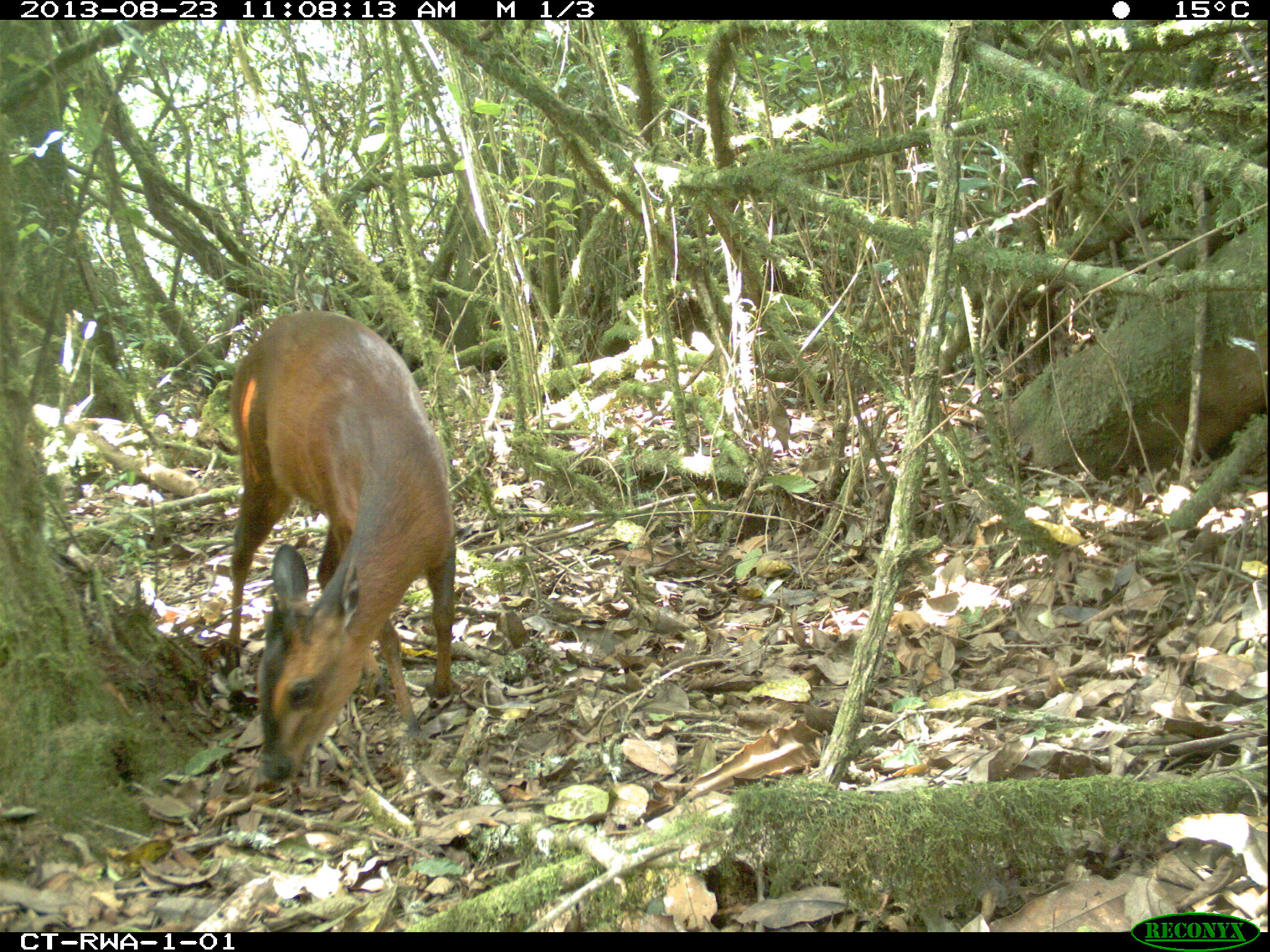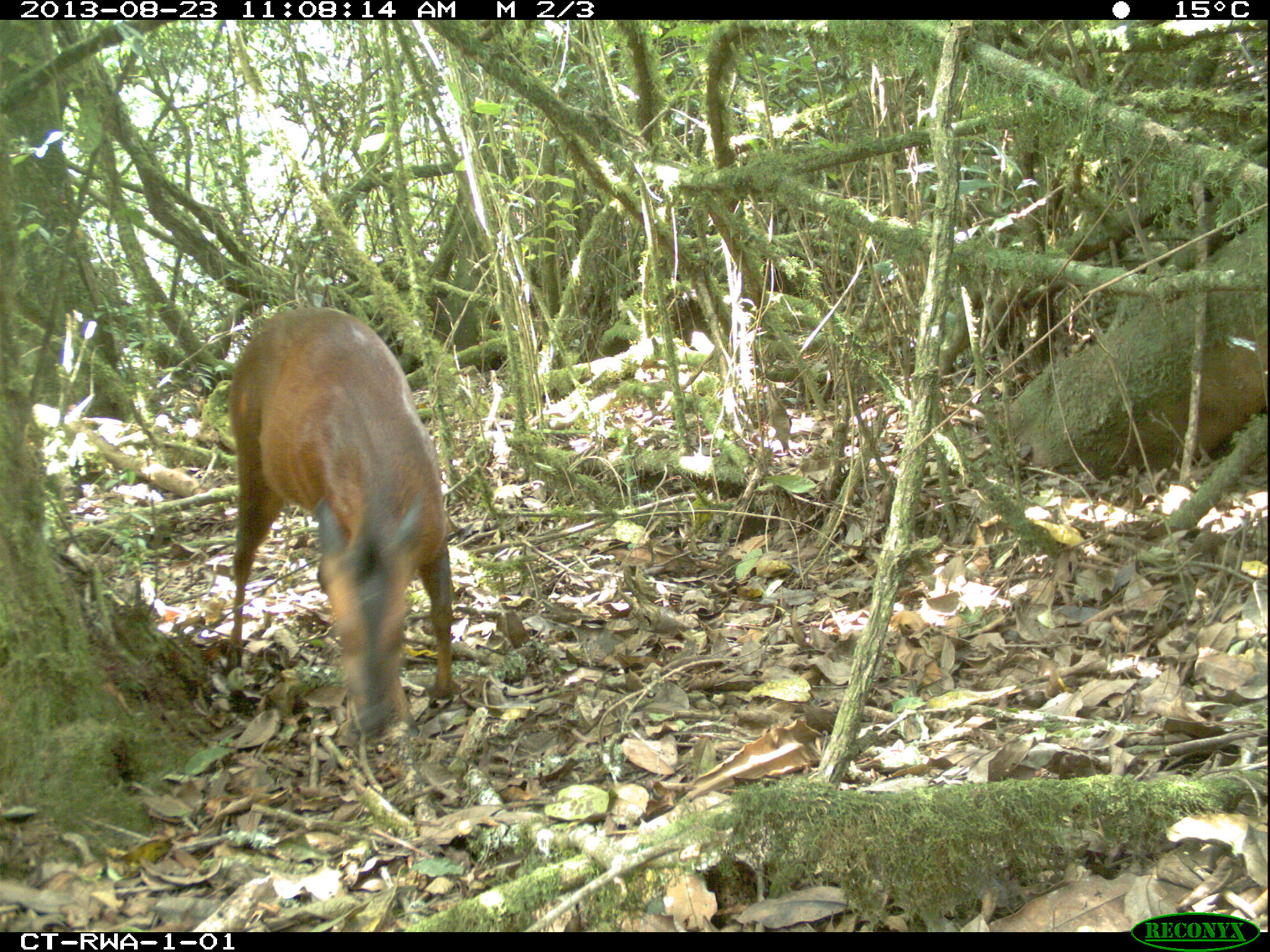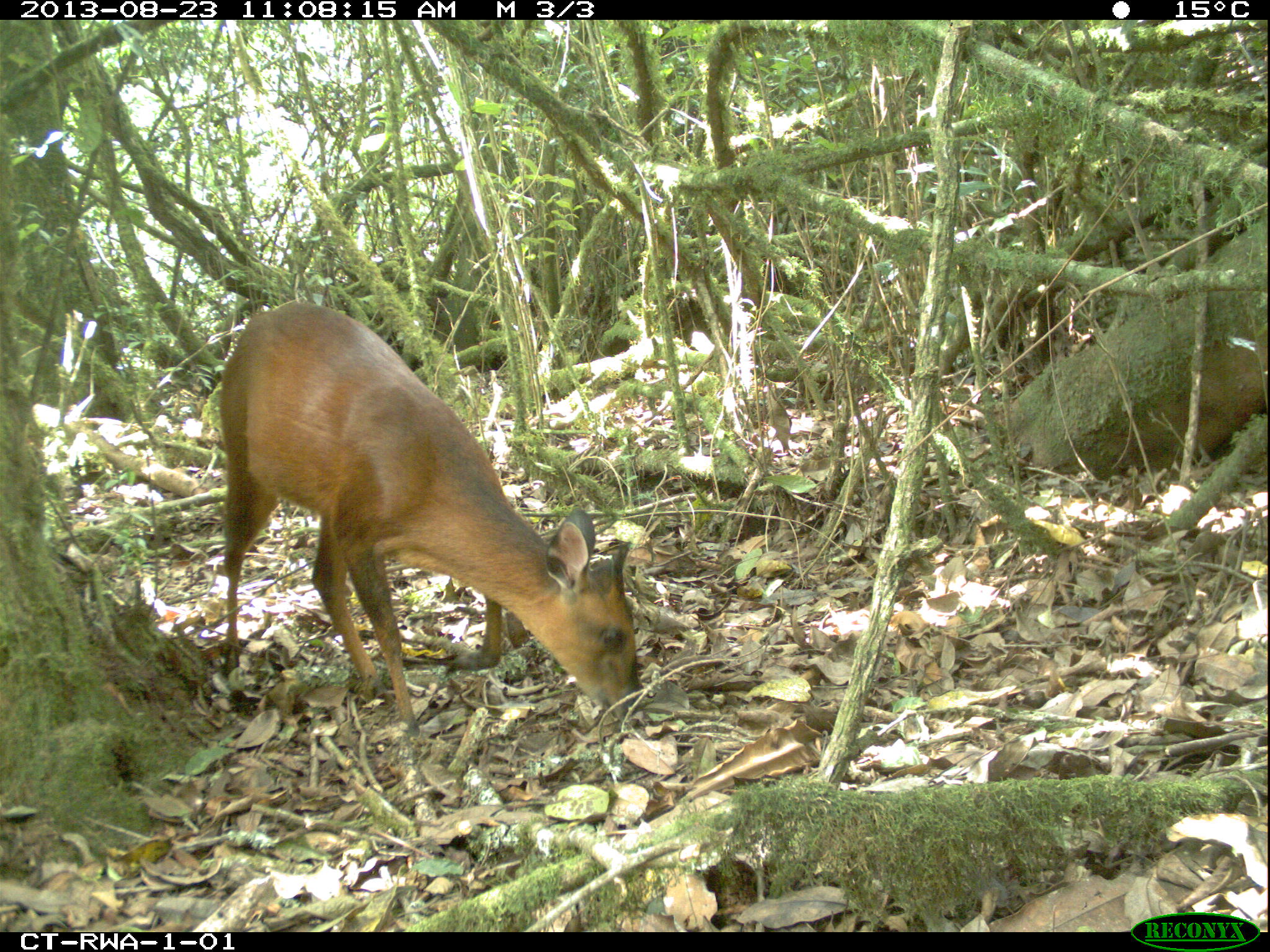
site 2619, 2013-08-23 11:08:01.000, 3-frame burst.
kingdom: Animalia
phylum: Chordata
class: Mammalia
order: Artiodactyla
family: Bovidae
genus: Cephalophus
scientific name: Cephalophus nigrifrons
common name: black-fronted duiker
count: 1